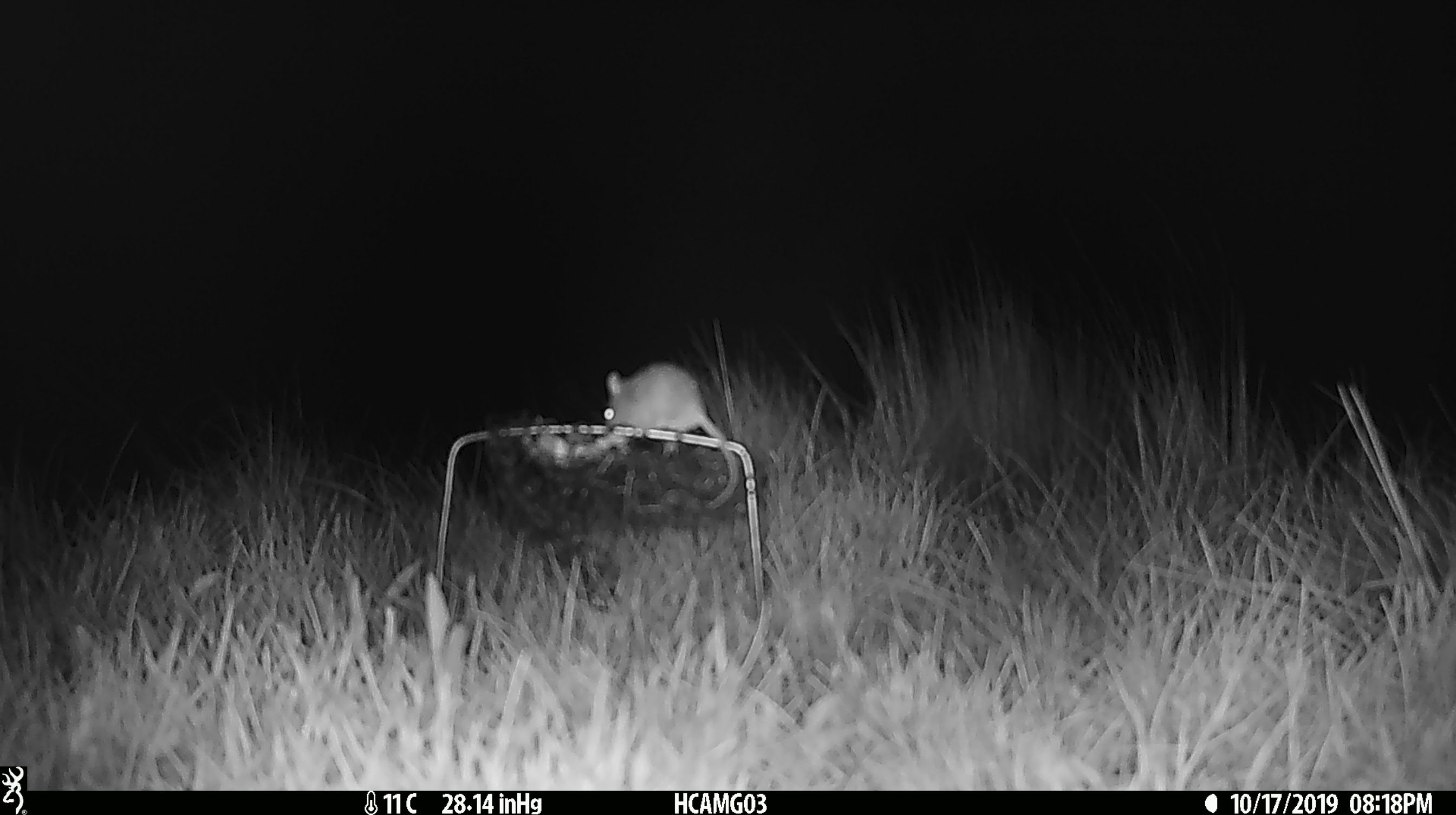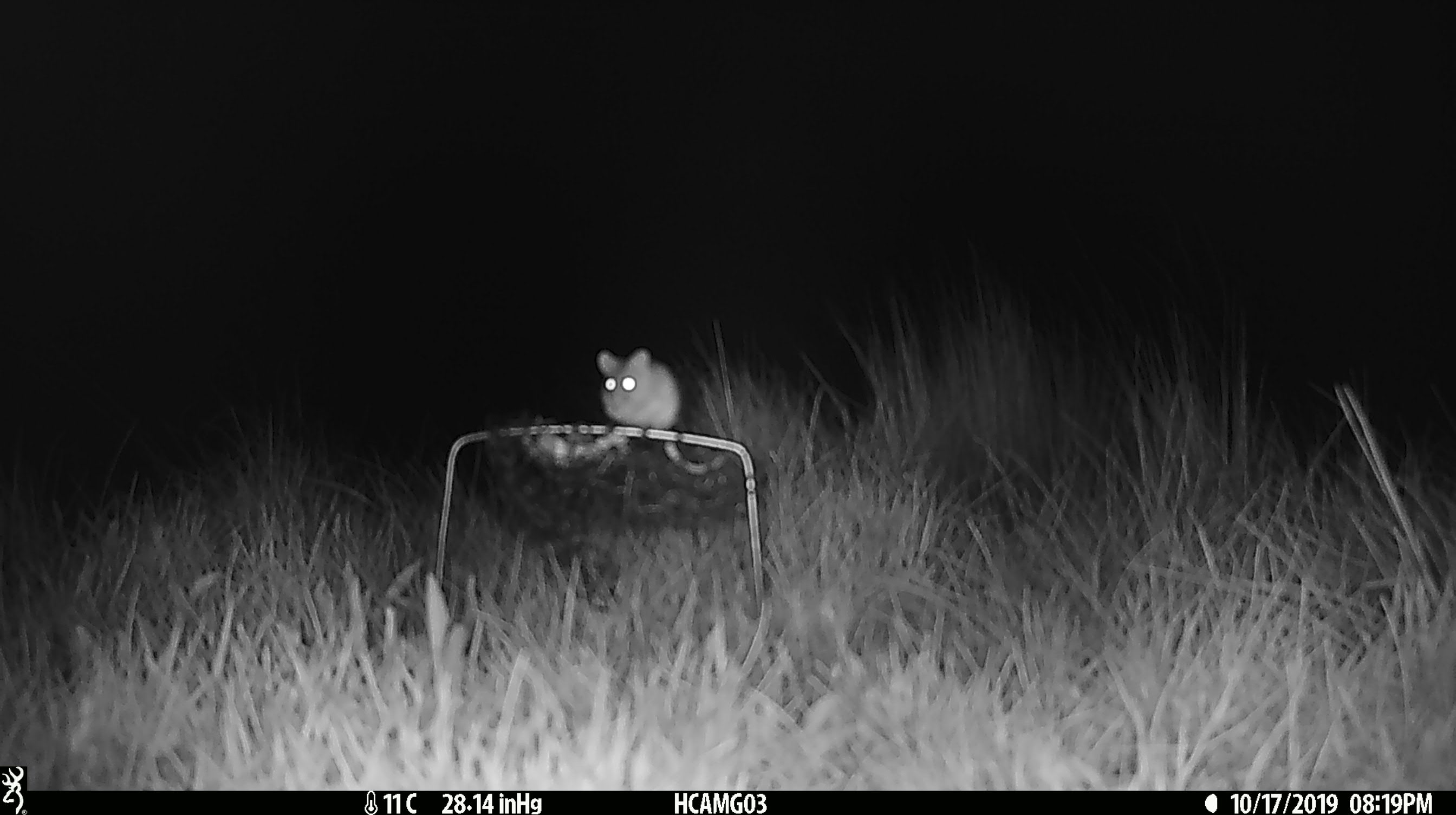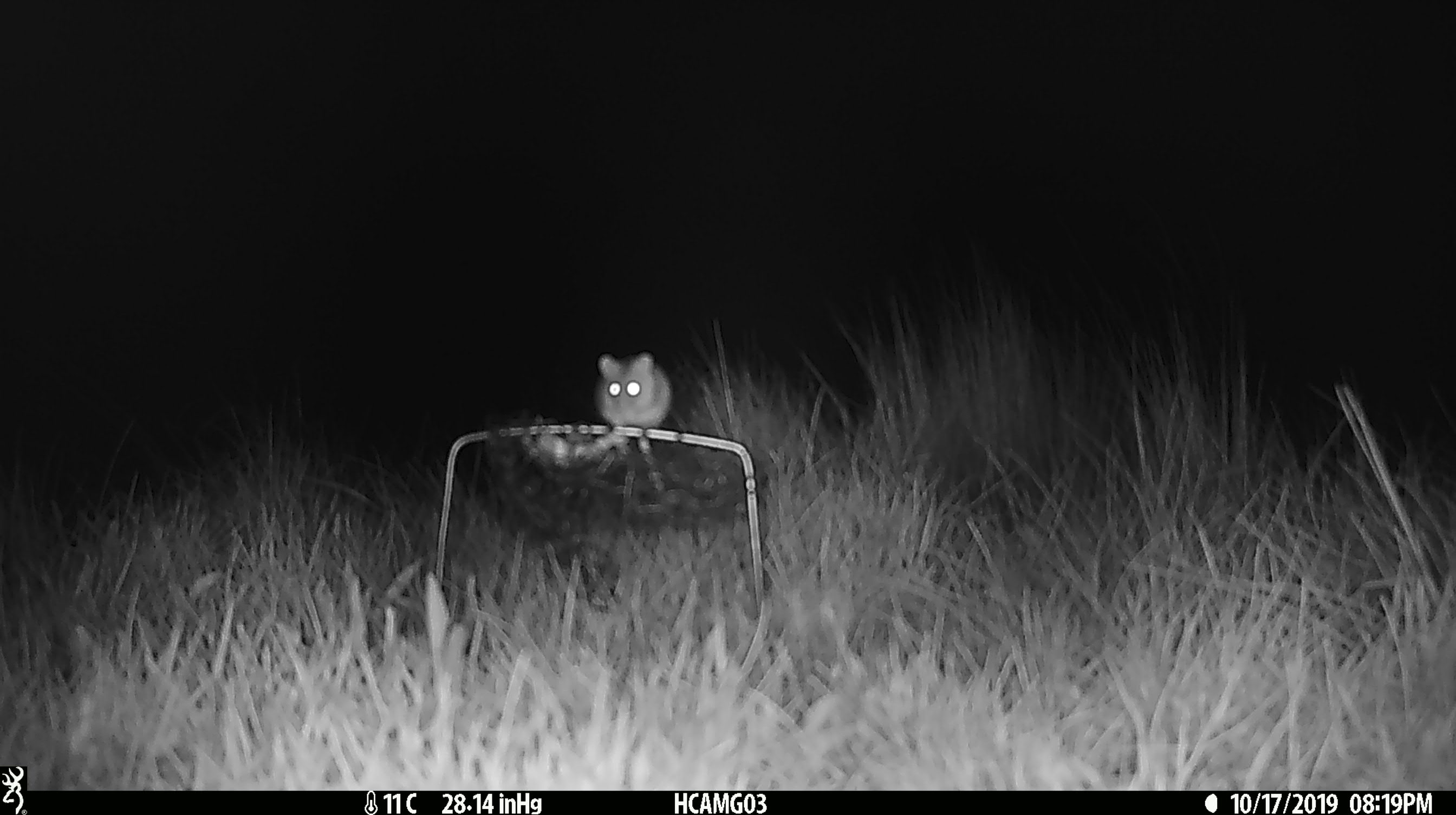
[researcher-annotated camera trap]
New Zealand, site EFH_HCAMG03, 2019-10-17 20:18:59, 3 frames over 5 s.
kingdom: Animalia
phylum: Chordata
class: Mammalia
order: Rodentia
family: Muridae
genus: Mus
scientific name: Mus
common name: mouse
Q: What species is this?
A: Mouse (Mus).